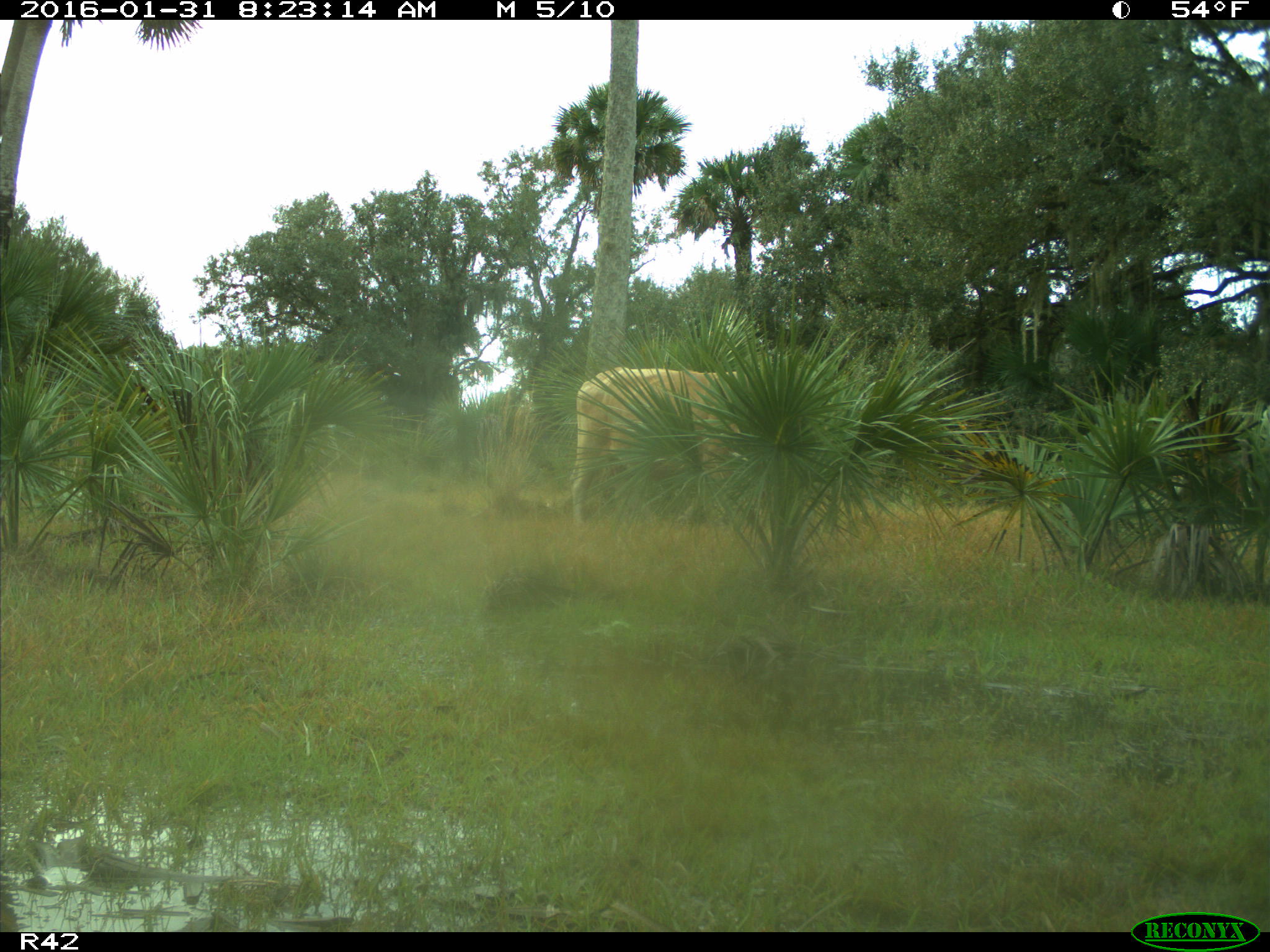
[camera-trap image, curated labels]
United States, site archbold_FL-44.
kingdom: Animalia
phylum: Chordata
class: Mammalia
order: Artiodactyla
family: Bovidae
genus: Bos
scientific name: Bos taurus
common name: domestic cow